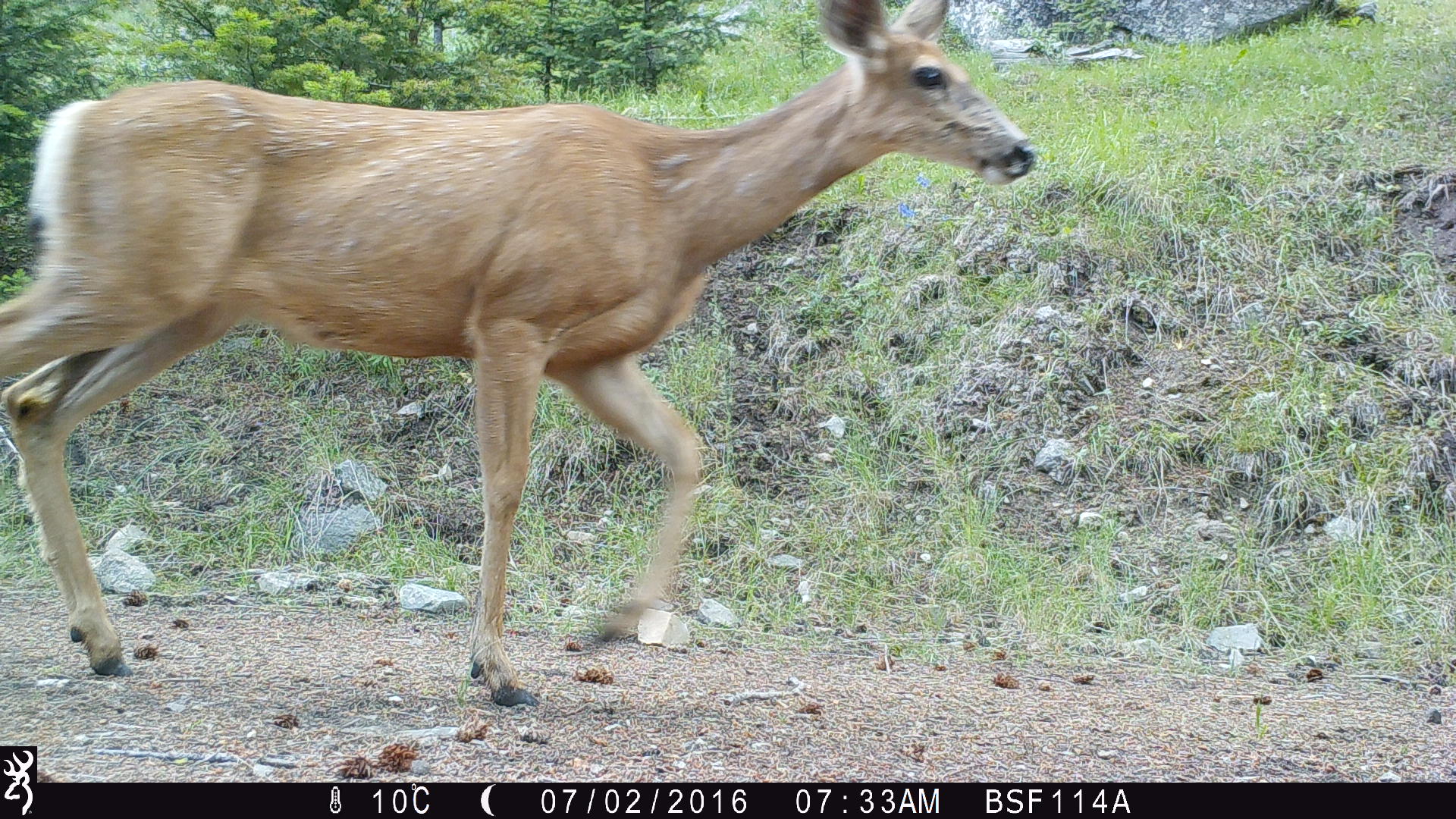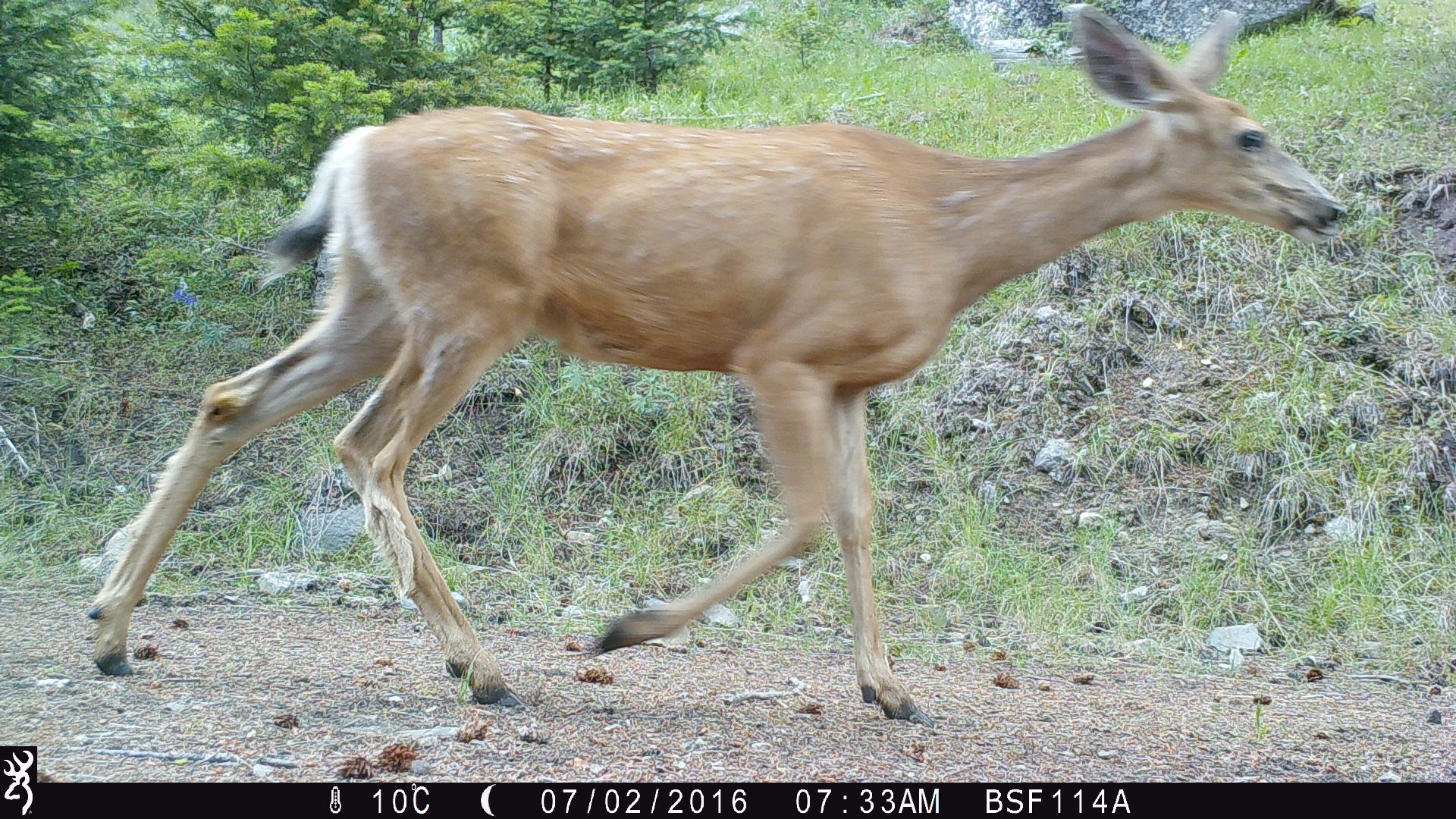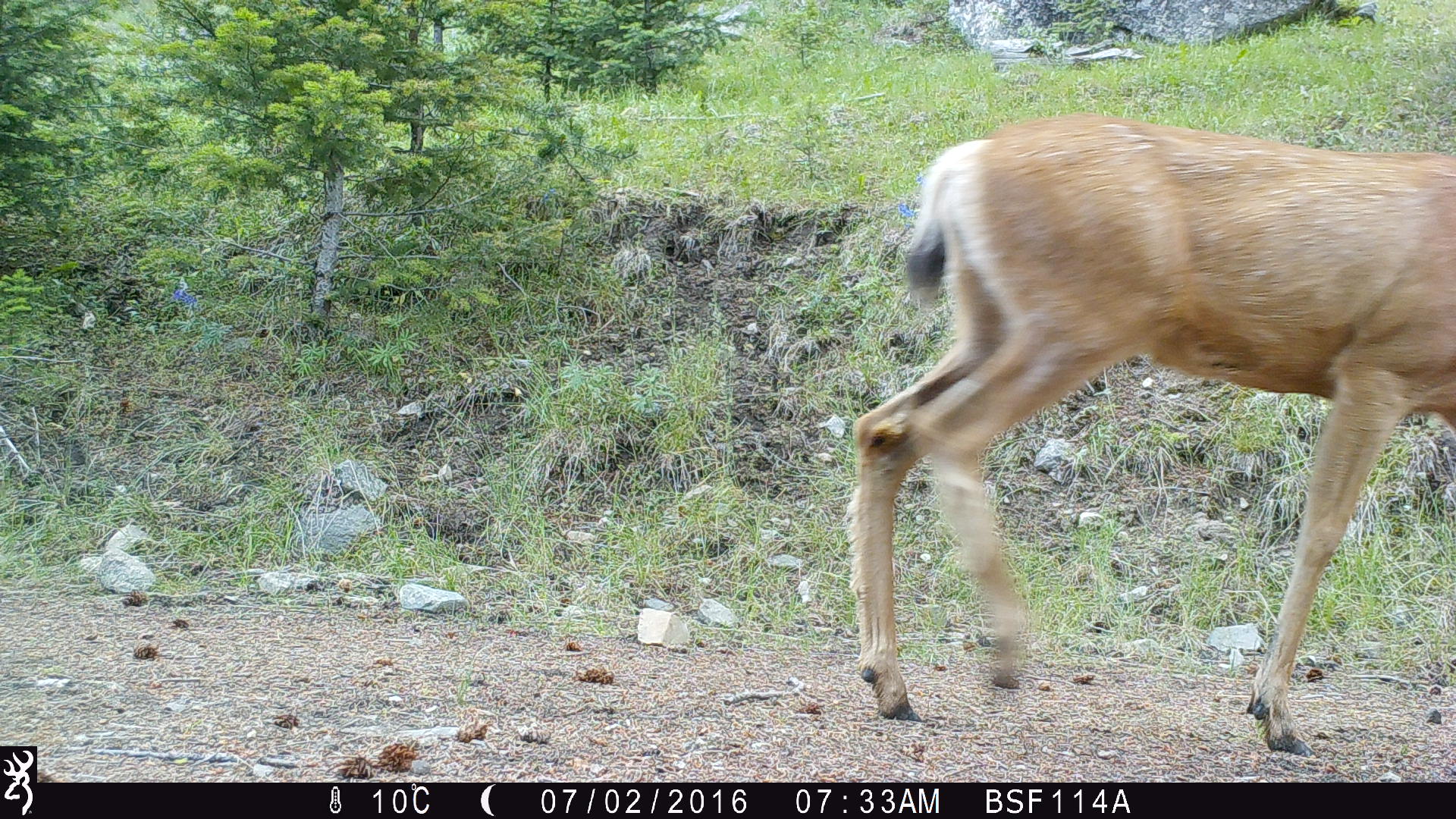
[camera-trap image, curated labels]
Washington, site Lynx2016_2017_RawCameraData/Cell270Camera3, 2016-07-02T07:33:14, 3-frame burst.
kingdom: Animalia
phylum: Chordata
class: Mammalia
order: Artiodactyla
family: Cervidae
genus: Odocoileus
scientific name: Odocoileus hemionus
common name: mule deer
Odocoileus hemionus (mule deer). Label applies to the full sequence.